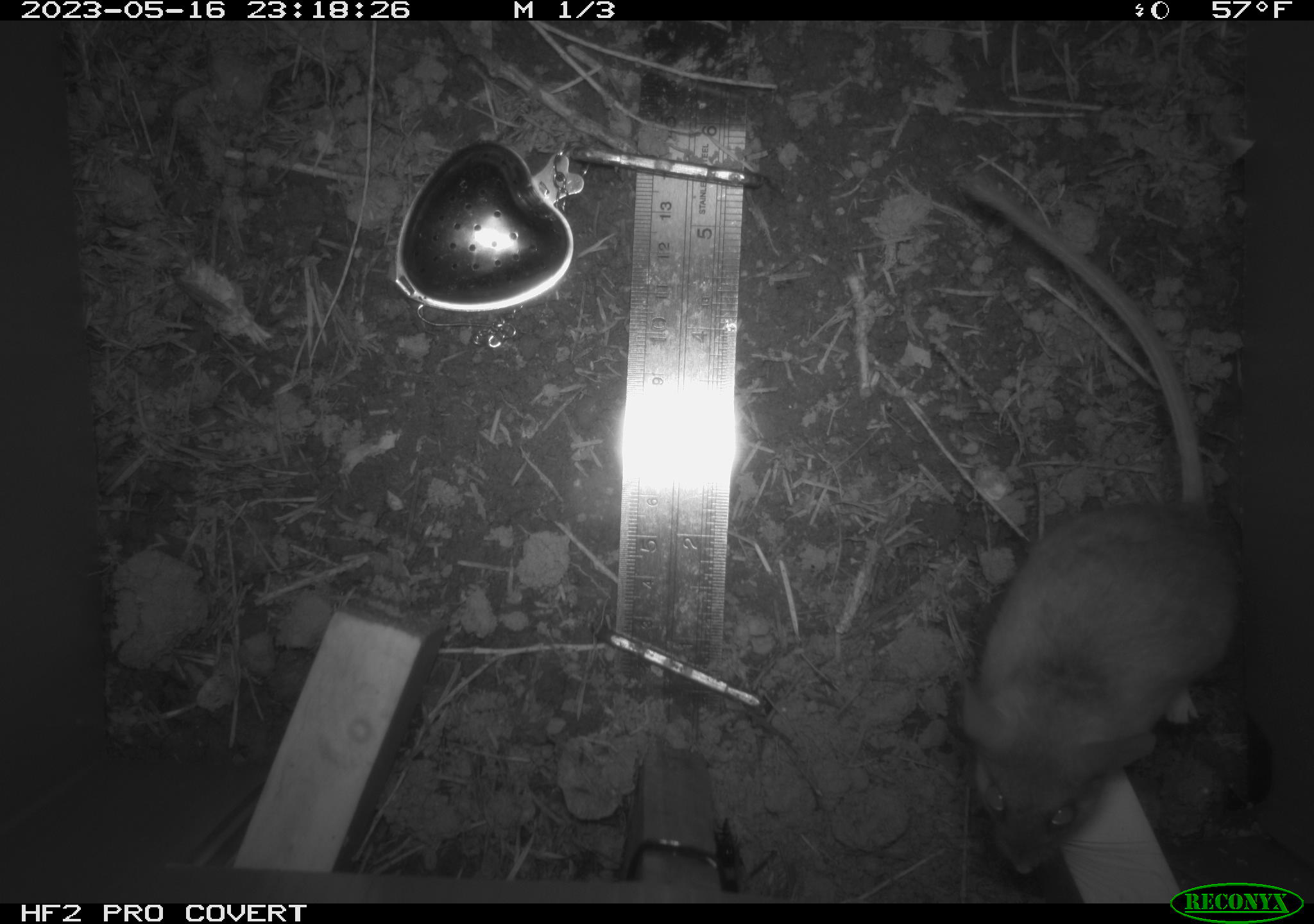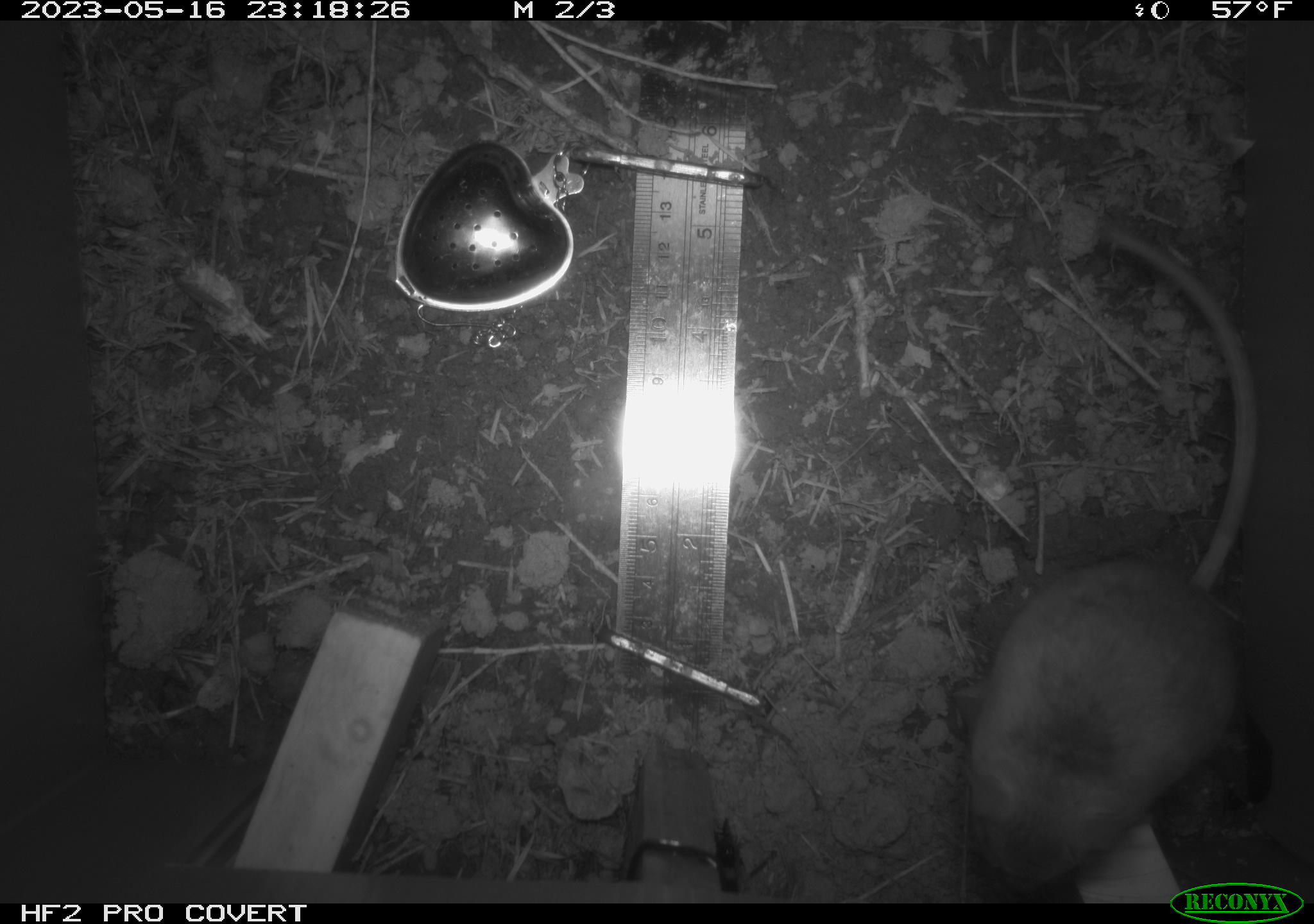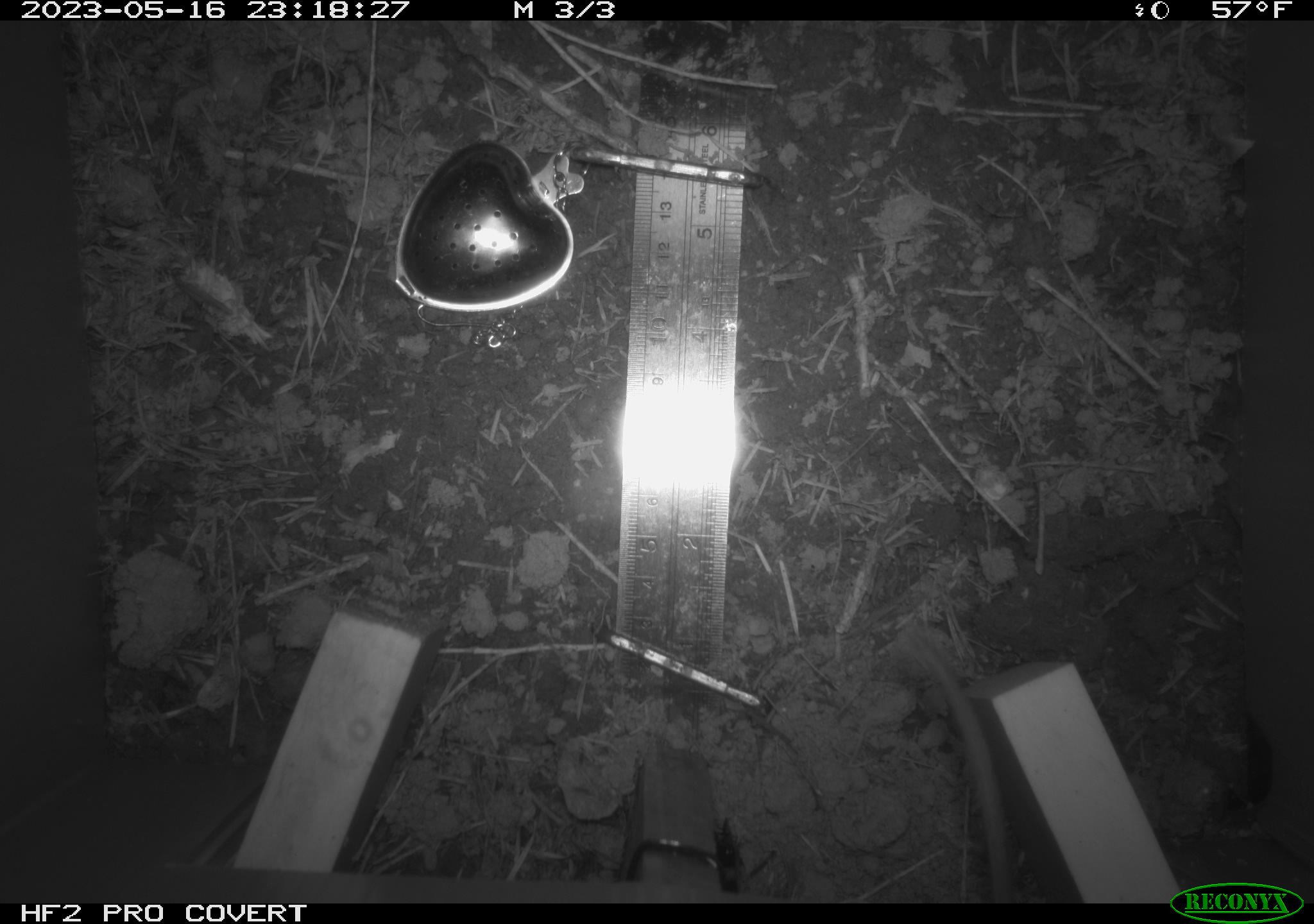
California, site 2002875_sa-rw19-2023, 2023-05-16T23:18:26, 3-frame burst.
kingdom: Animalia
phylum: Chordata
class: Mammalia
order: Rodentia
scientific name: Rodentia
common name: mouse species